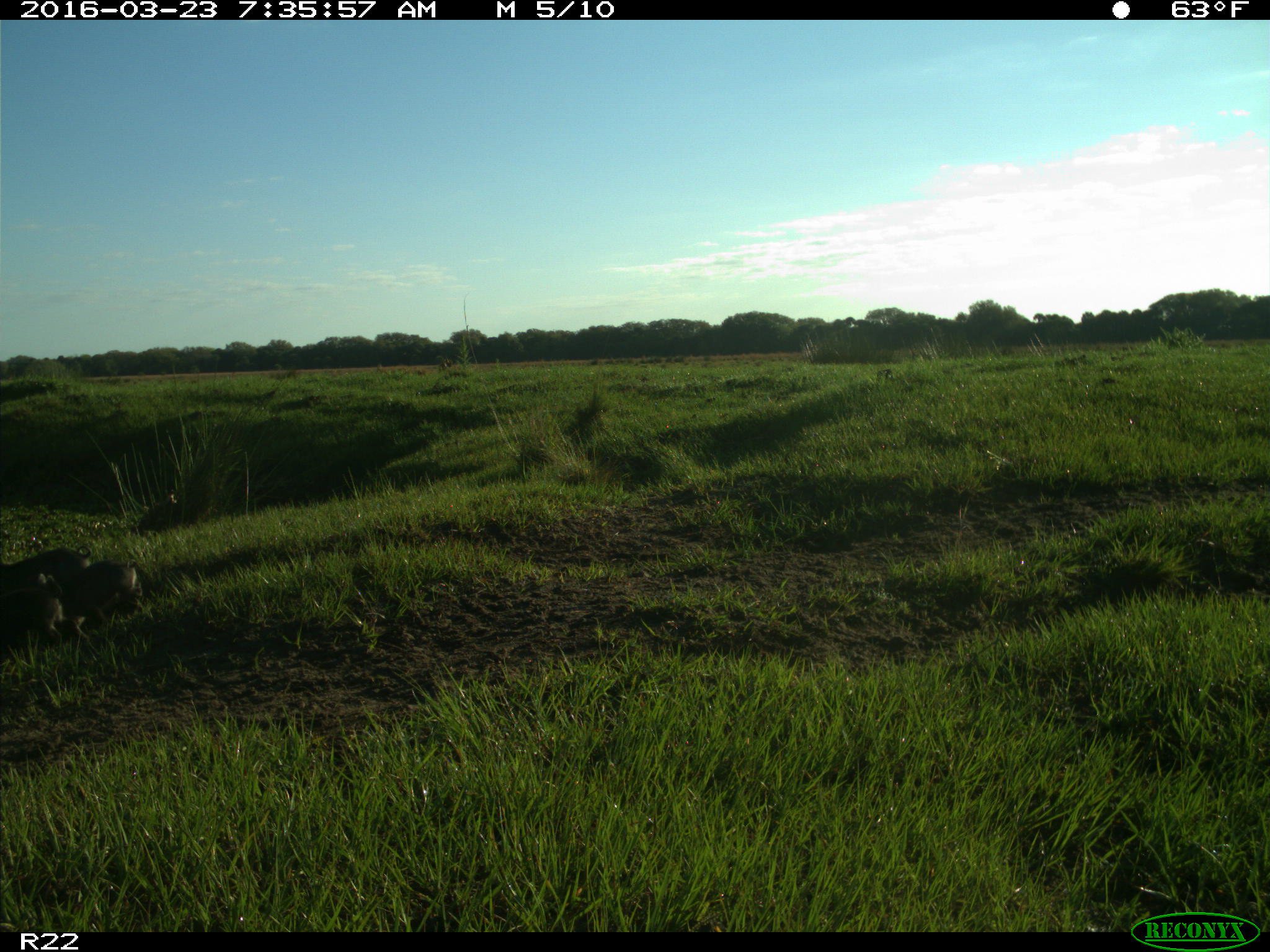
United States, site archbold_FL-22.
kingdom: Animalia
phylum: Chordata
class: Mammalia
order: Artiodactyla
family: Suidae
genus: Sus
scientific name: Sus scrofa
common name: wild boar